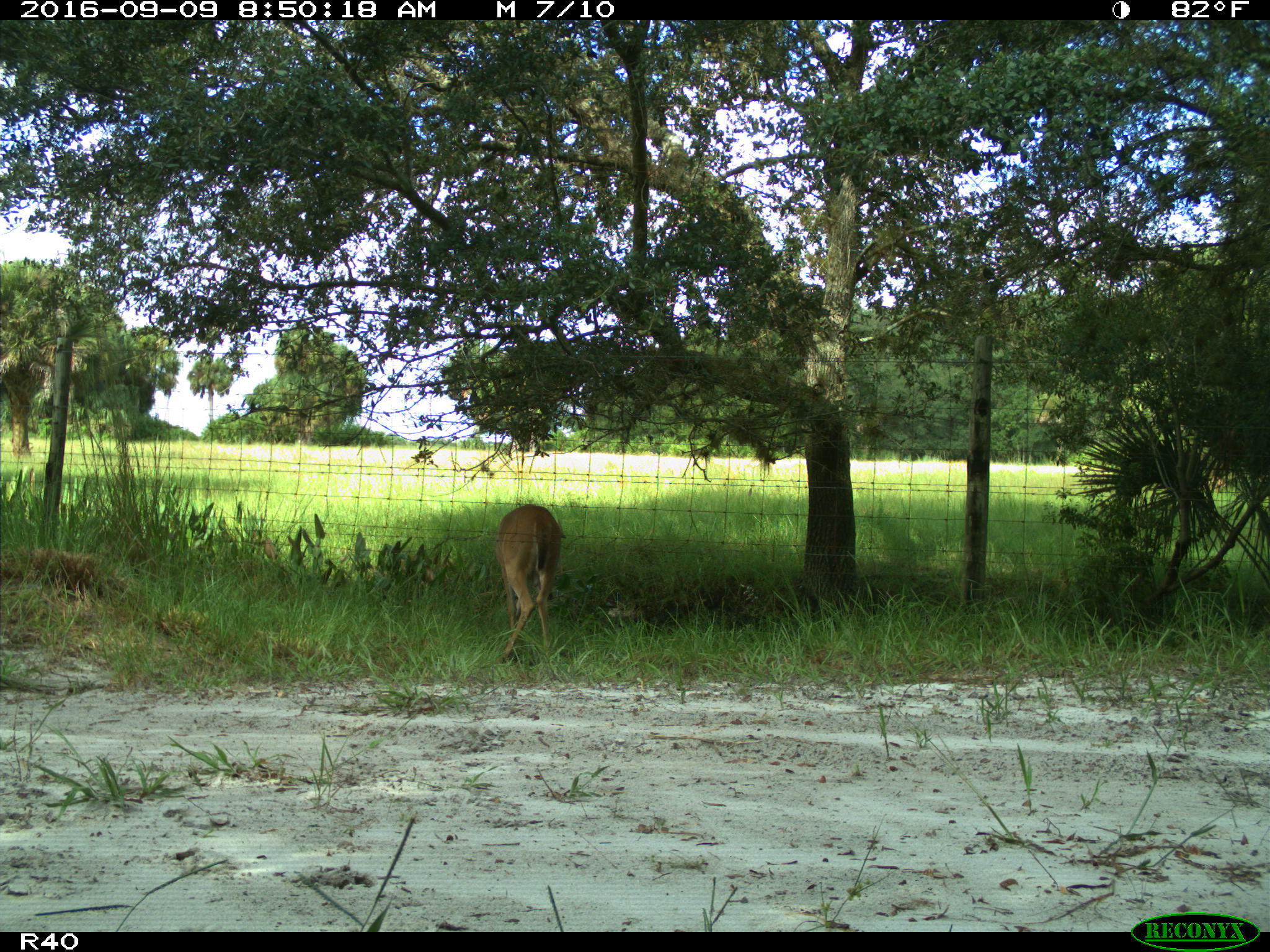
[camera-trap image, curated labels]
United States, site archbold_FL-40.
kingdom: Animalia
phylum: Chordata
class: Mammalia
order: Artiodactyla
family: Cervidae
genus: Odocoileus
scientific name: Odocoileus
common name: deer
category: unidentified deer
Unidentified deer (deer) (Odocoileus).